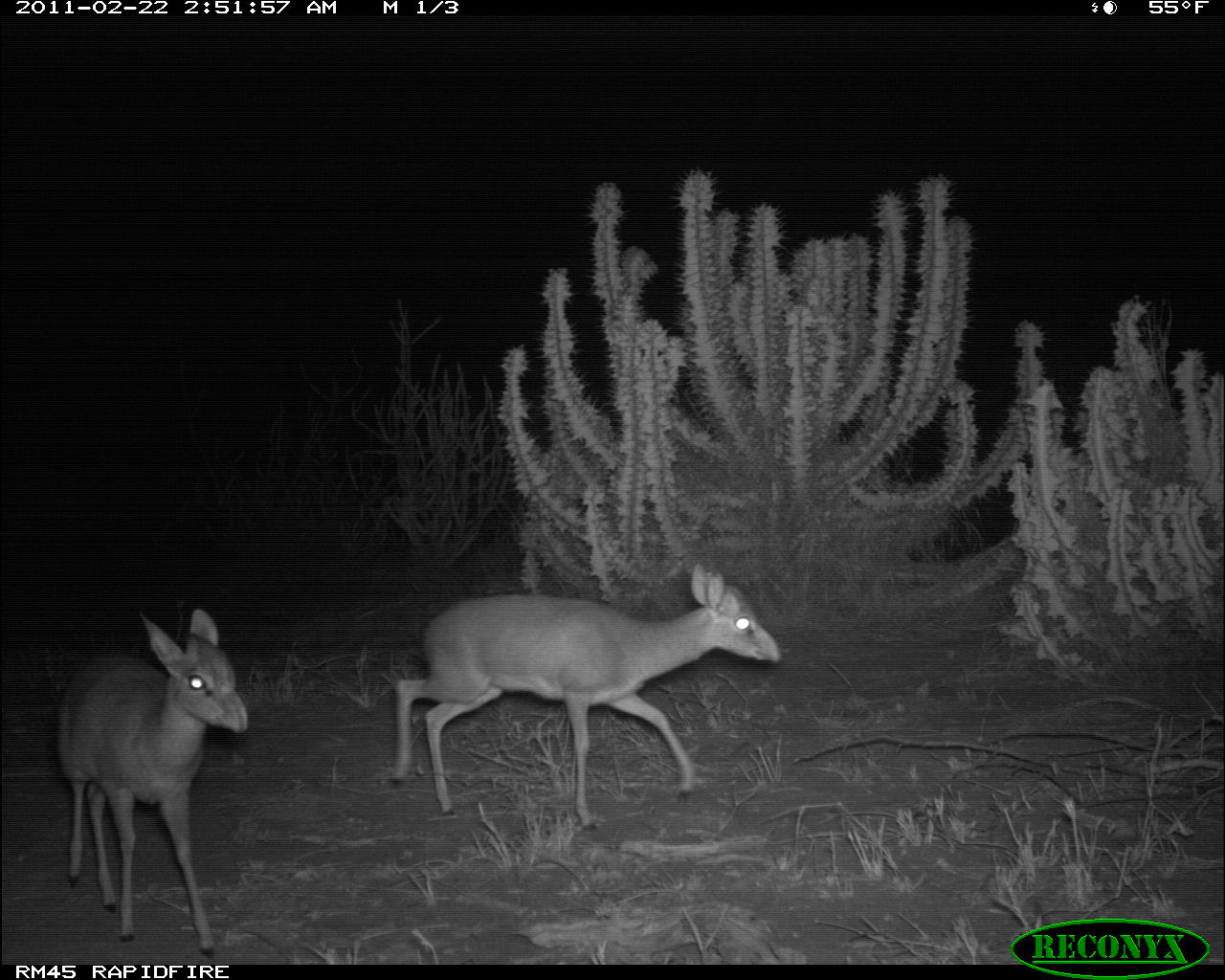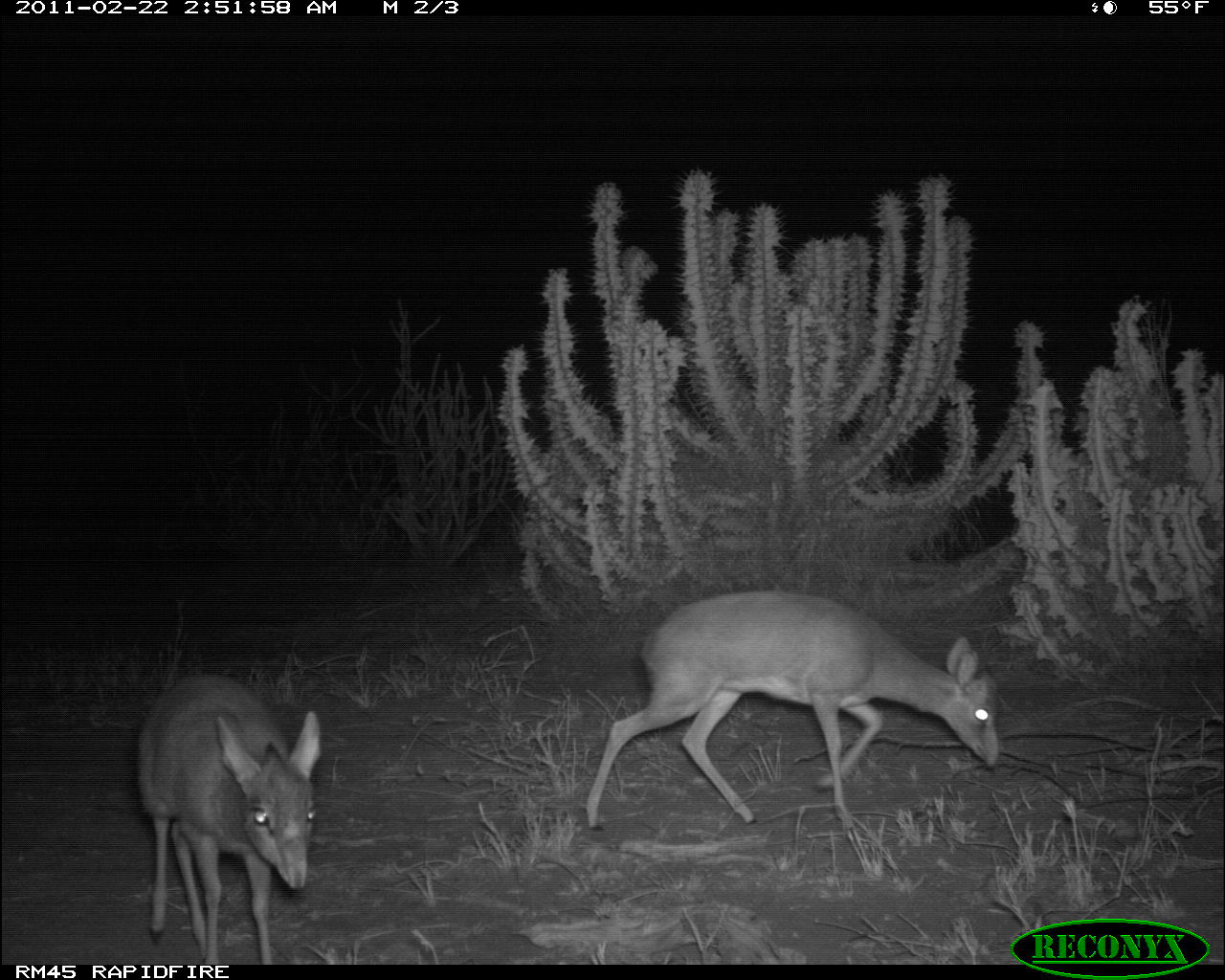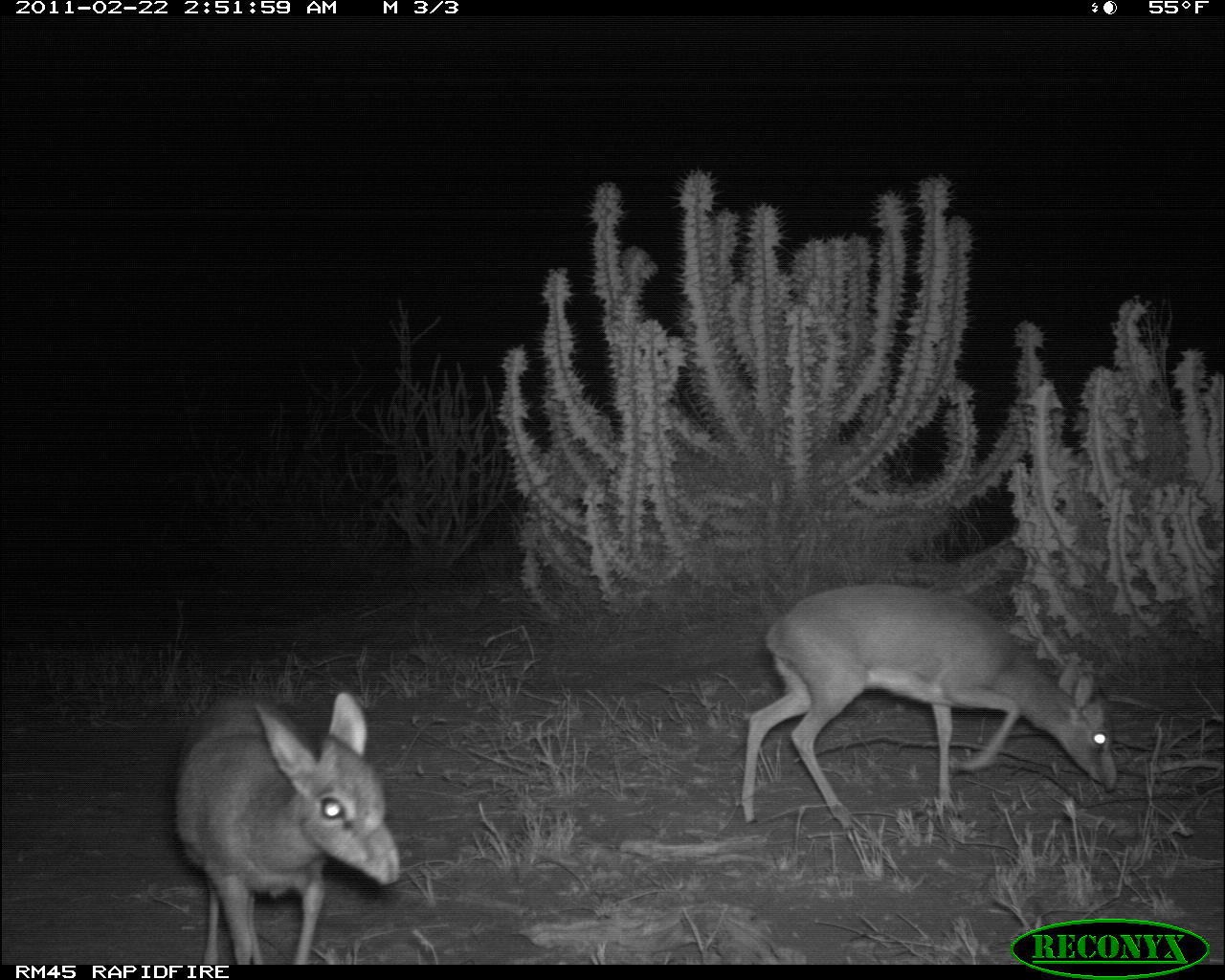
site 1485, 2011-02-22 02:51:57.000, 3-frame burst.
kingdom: Animalia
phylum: Chordata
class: Mammalia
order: Artiodactyla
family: Bovidae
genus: Madoqua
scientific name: Madoqua guentheri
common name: günther's dik-dik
Madoqua guentheri (günther's dik-dik), count 2.